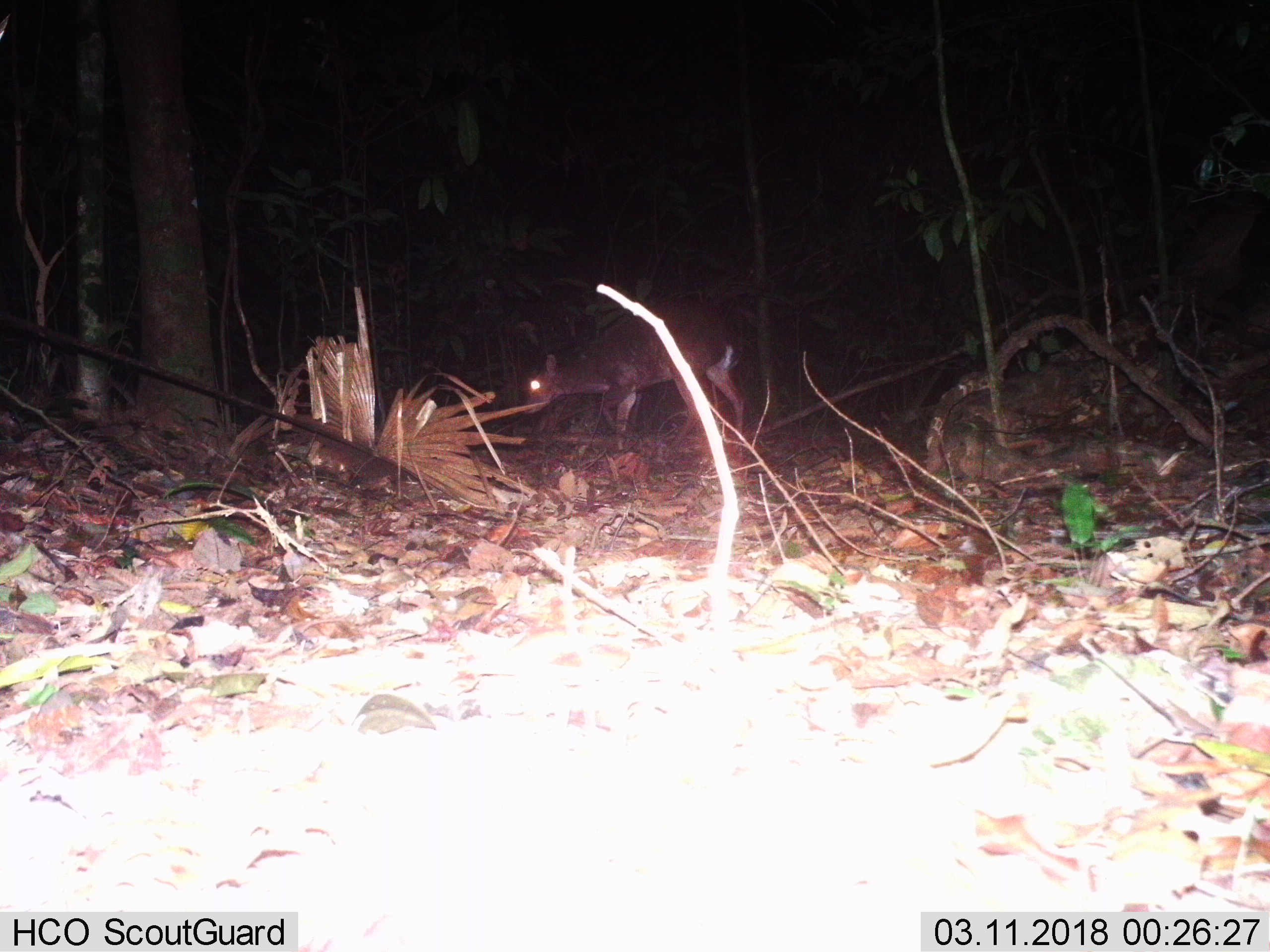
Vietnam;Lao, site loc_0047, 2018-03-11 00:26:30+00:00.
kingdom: Animalia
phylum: Chordata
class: Mammalia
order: Artiodactyla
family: Cervidae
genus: Muntiacus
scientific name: Muntiacus vuquangensis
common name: large-antlered muntjac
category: large antlered muntjac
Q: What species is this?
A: Large antlered muntjac (large-antlered muntjac) (Muntiacus vuquangensis).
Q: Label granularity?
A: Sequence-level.